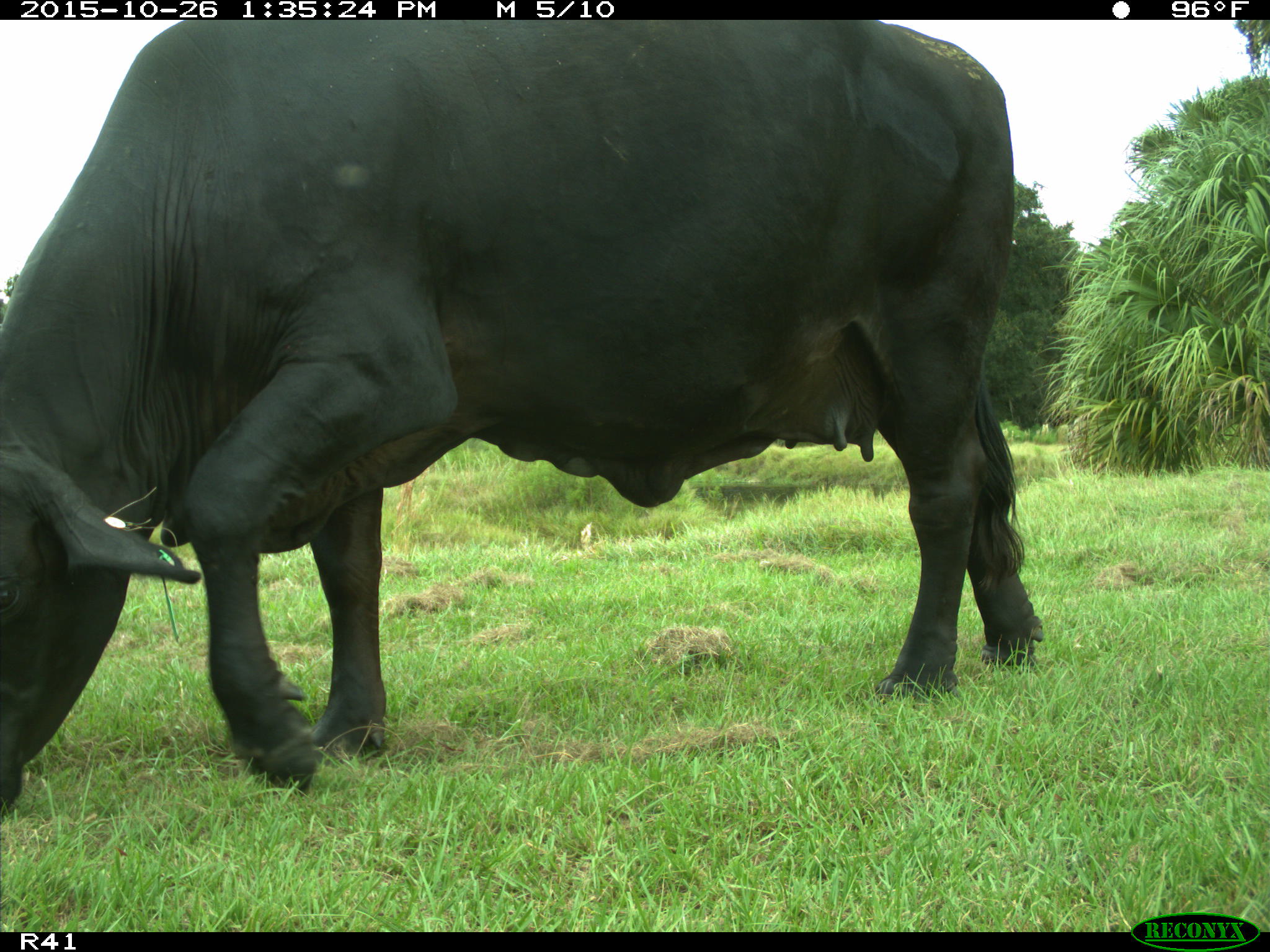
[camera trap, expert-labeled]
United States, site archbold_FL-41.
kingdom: Animalia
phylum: Chordata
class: Mammalia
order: Artiodactyla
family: Bovidae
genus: Bos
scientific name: Bos taurus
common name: domestic cow